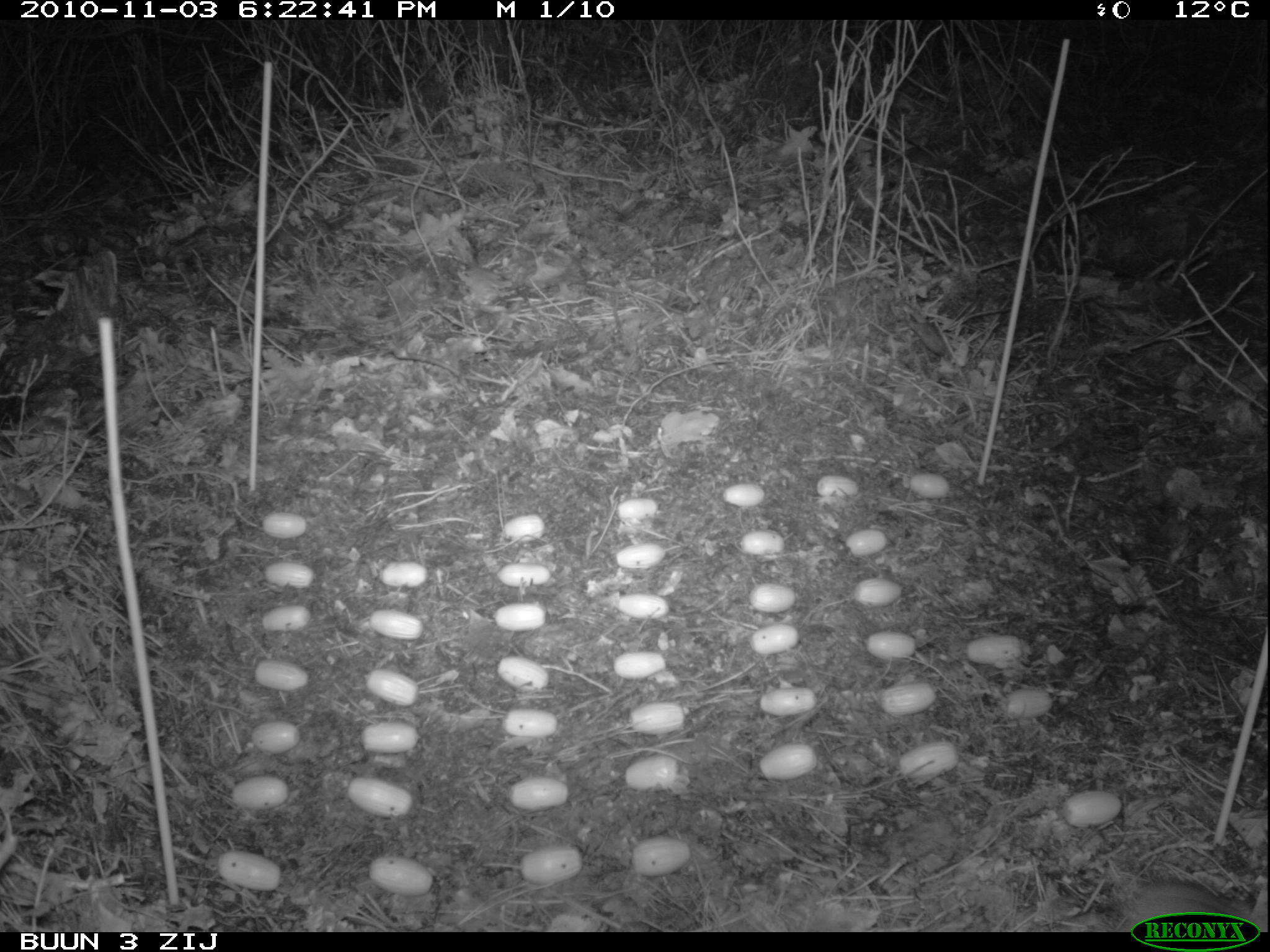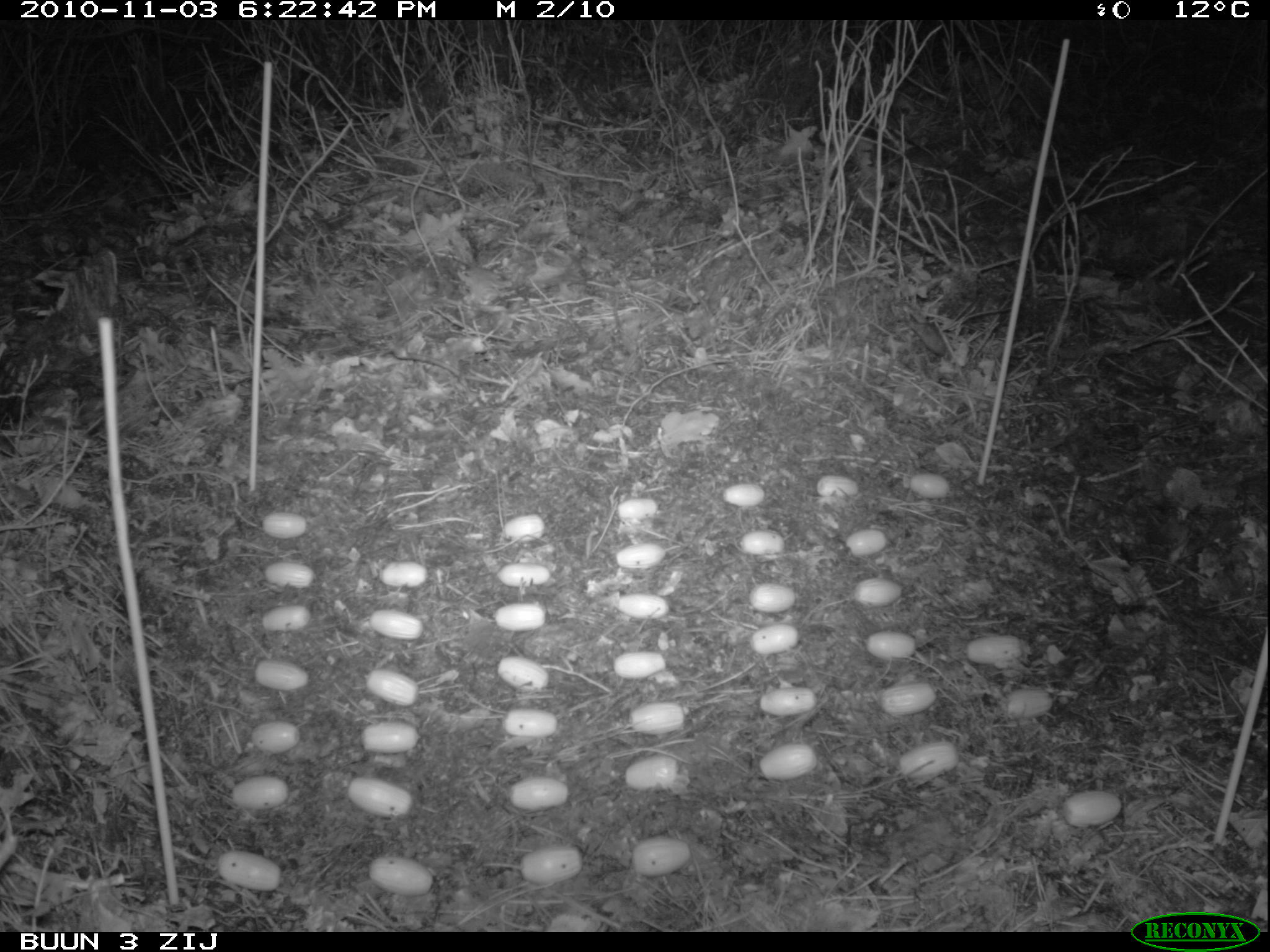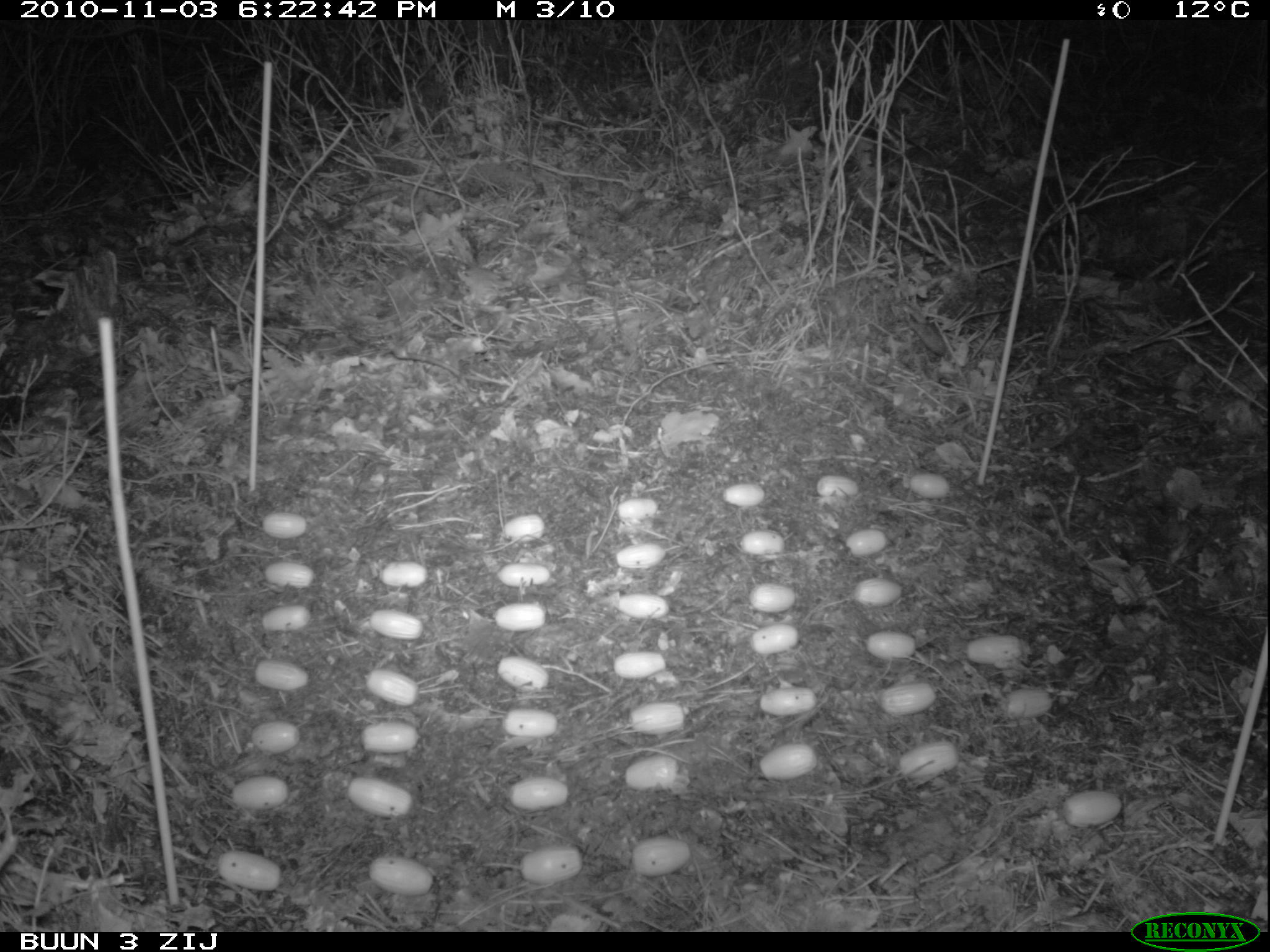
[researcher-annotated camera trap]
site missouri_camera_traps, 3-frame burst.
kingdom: Animalia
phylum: Chordata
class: Mammalia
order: Rodentia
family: Muridae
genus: Apodemus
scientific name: Apodemus sylvaticus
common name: wood mouse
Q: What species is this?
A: Wood mouse (Apodemus sylvaticus).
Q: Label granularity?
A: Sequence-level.